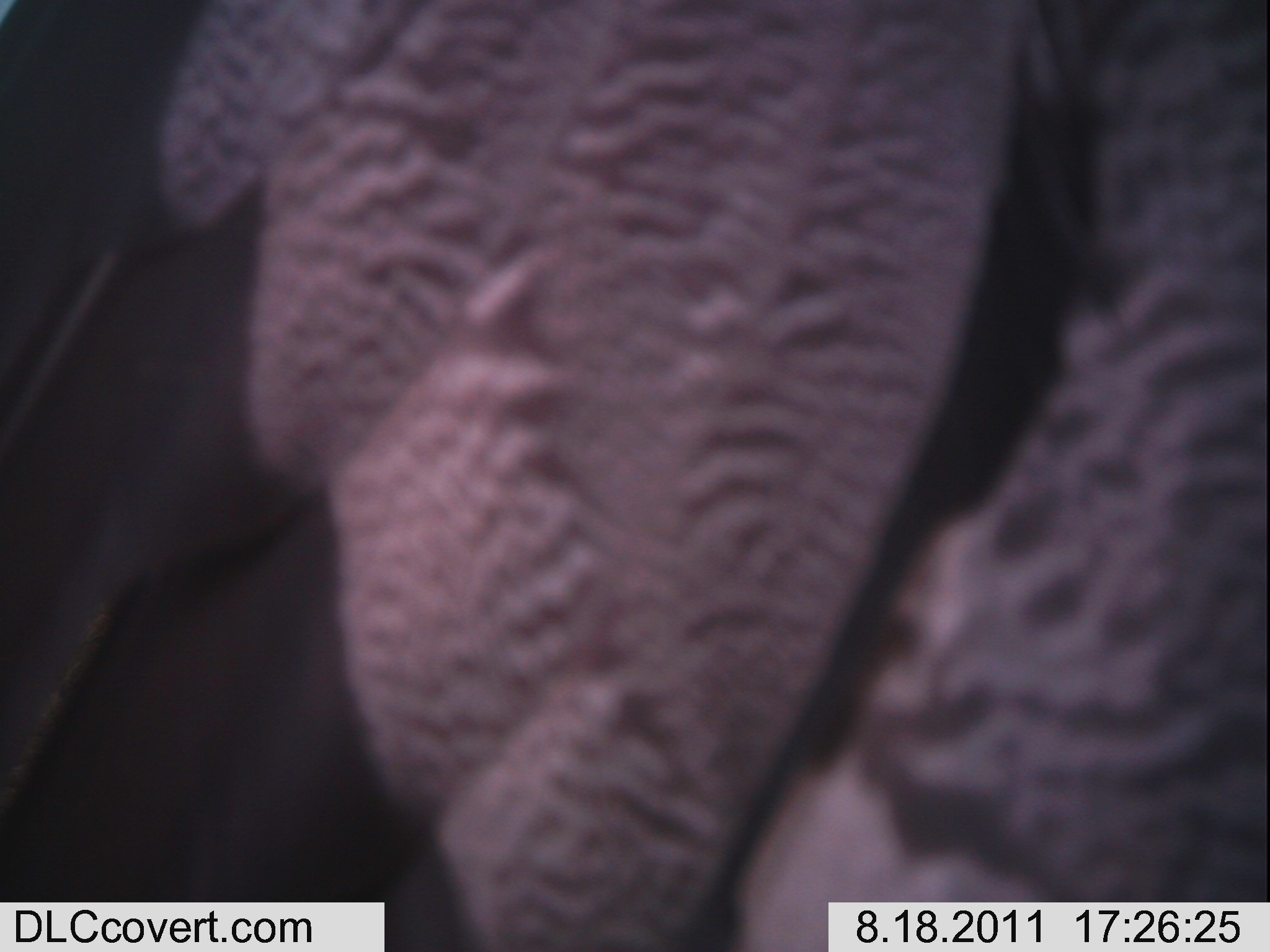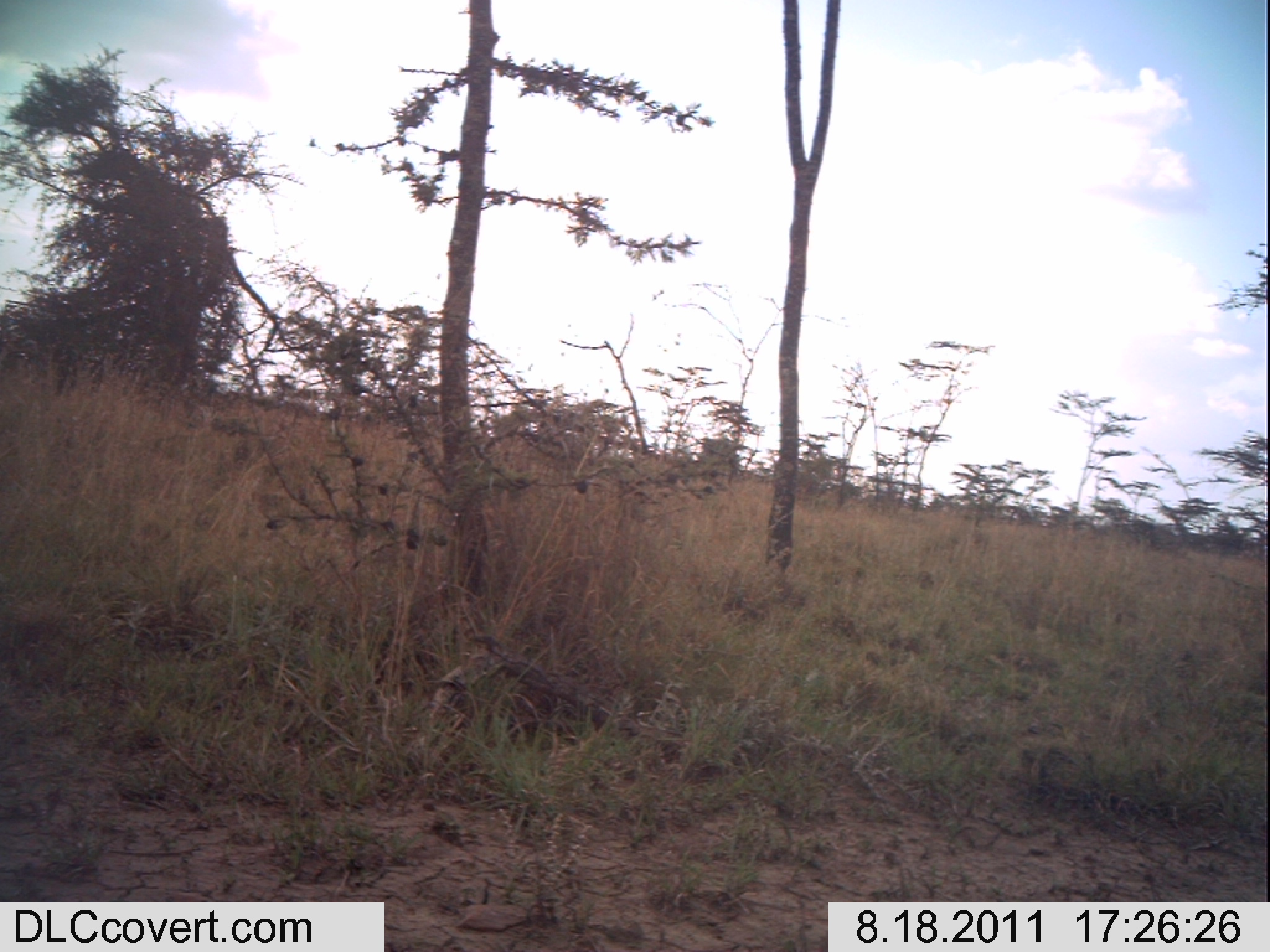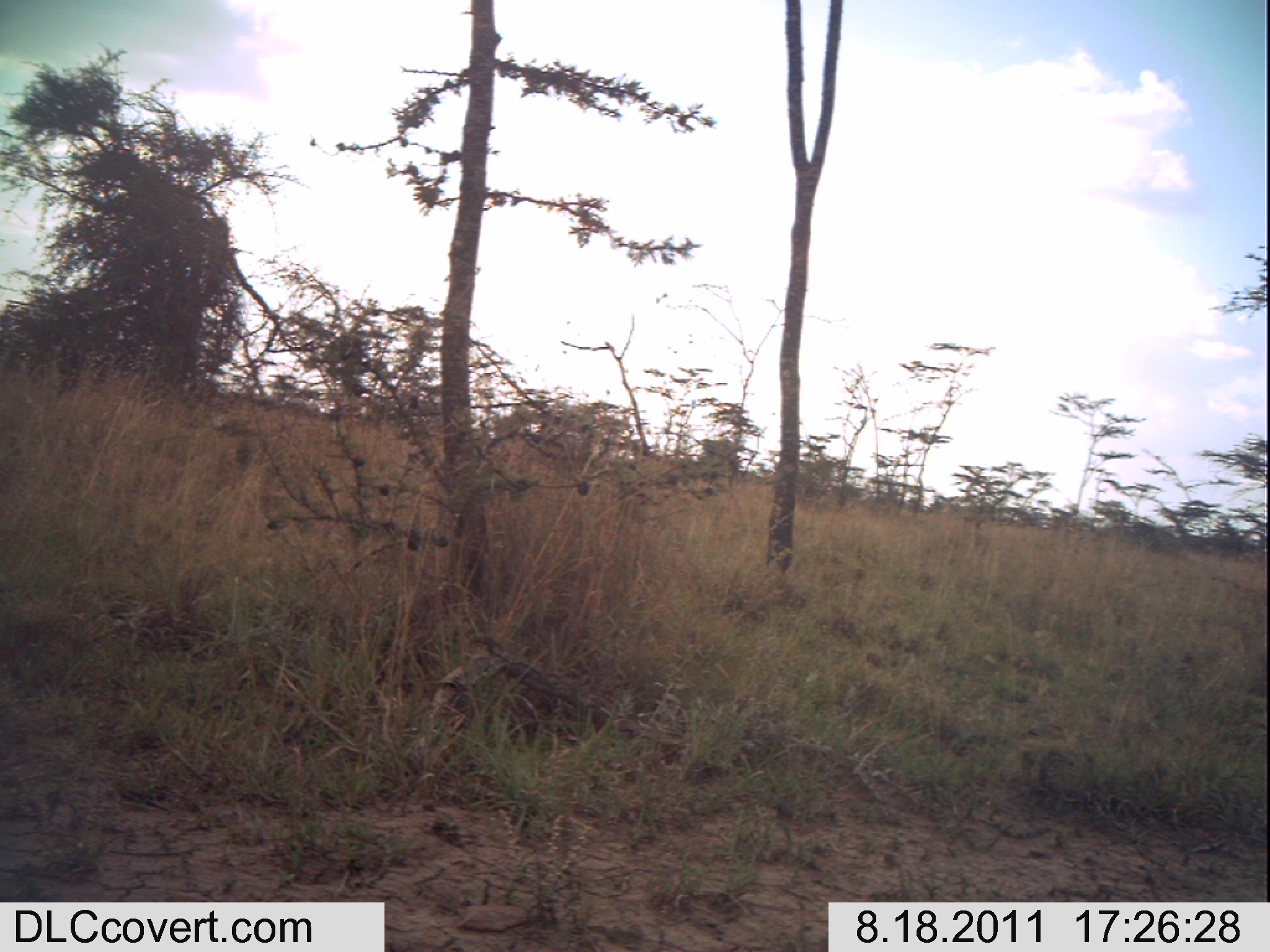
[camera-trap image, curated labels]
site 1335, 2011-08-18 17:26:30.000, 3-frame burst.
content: unidentified animal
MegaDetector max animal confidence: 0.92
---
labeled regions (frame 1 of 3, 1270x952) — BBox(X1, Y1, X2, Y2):
unknown: BBox(0, 0, 1265, 946)